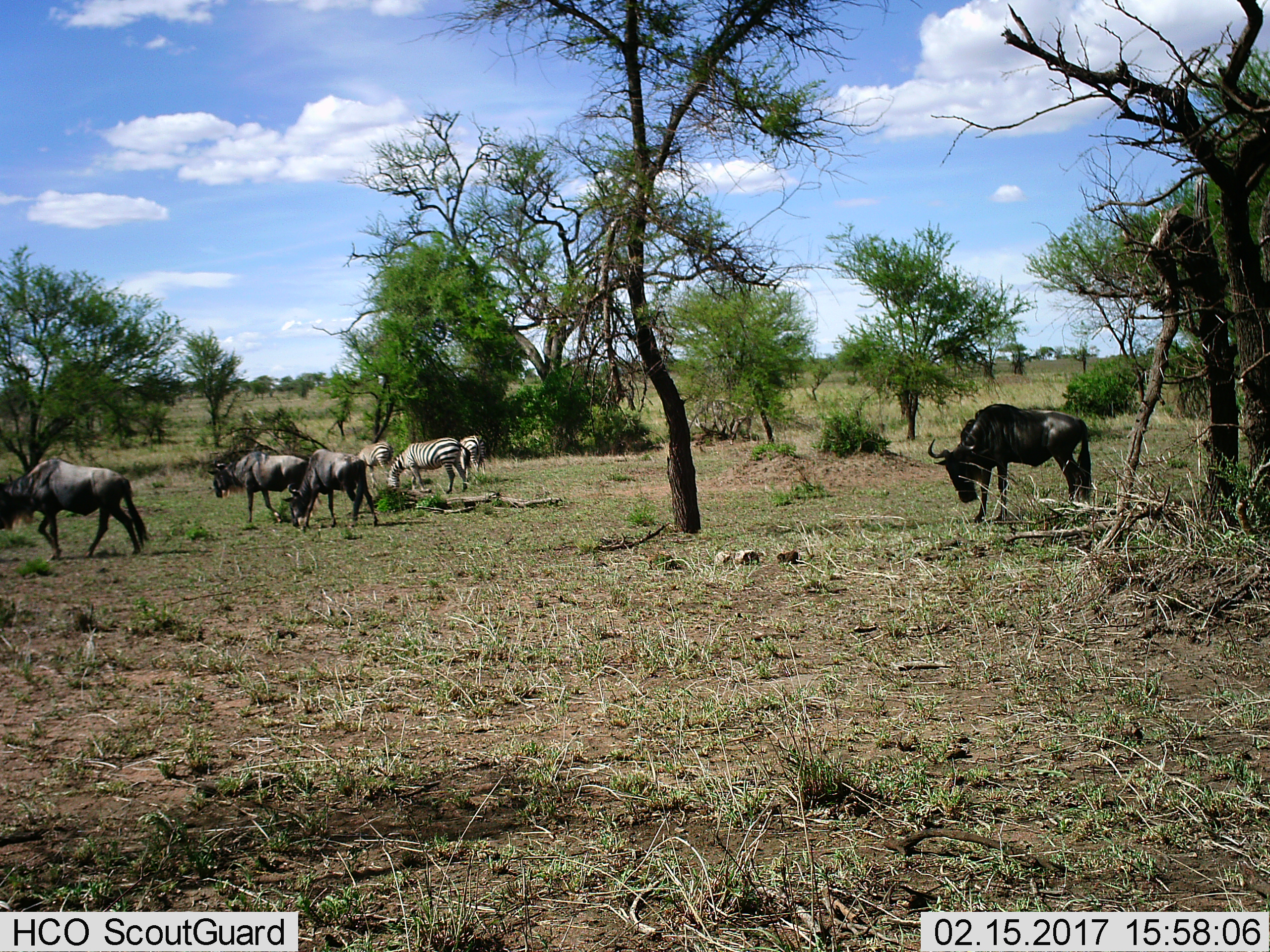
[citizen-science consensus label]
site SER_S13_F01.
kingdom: Animalia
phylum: Chordata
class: Mammalia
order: Artiodactyla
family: Bovidae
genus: Connochaetes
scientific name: Connochaetes taurinus taurinus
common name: blue wildebeest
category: wildebeestblue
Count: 4.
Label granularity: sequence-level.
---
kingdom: Animalia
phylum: Chordata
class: Mammalia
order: Perissodactyla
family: Equidae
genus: Equus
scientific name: Equus quagga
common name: plains zebra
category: zebraplains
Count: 3.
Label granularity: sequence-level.